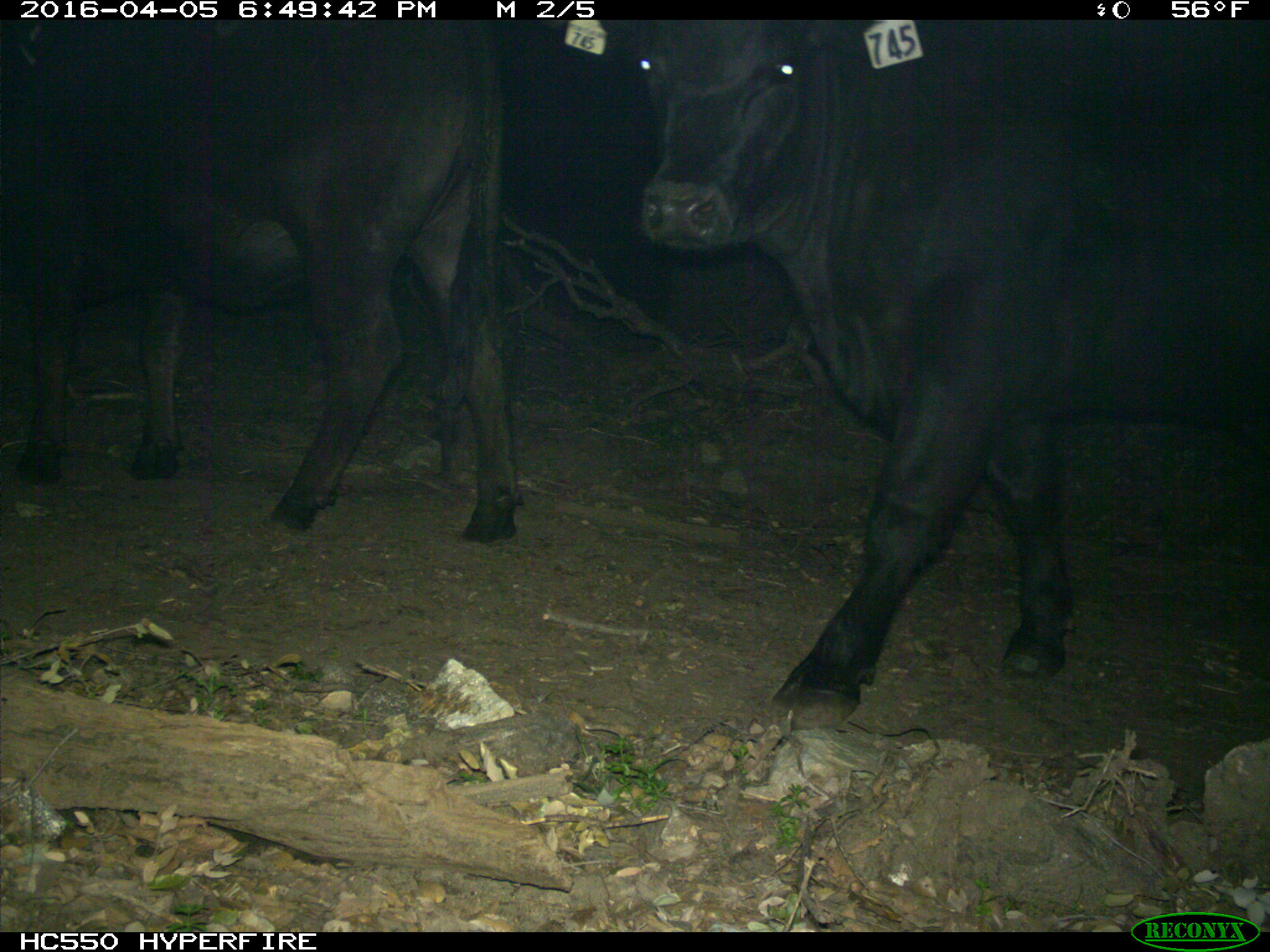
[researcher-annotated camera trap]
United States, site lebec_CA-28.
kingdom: Animalia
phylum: Chordata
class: Mammalia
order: Artiodactyla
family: Bovidae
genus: Bos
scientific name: Bos taurus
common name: domestic cow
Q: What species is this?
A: Bos taurus (domestic cow).